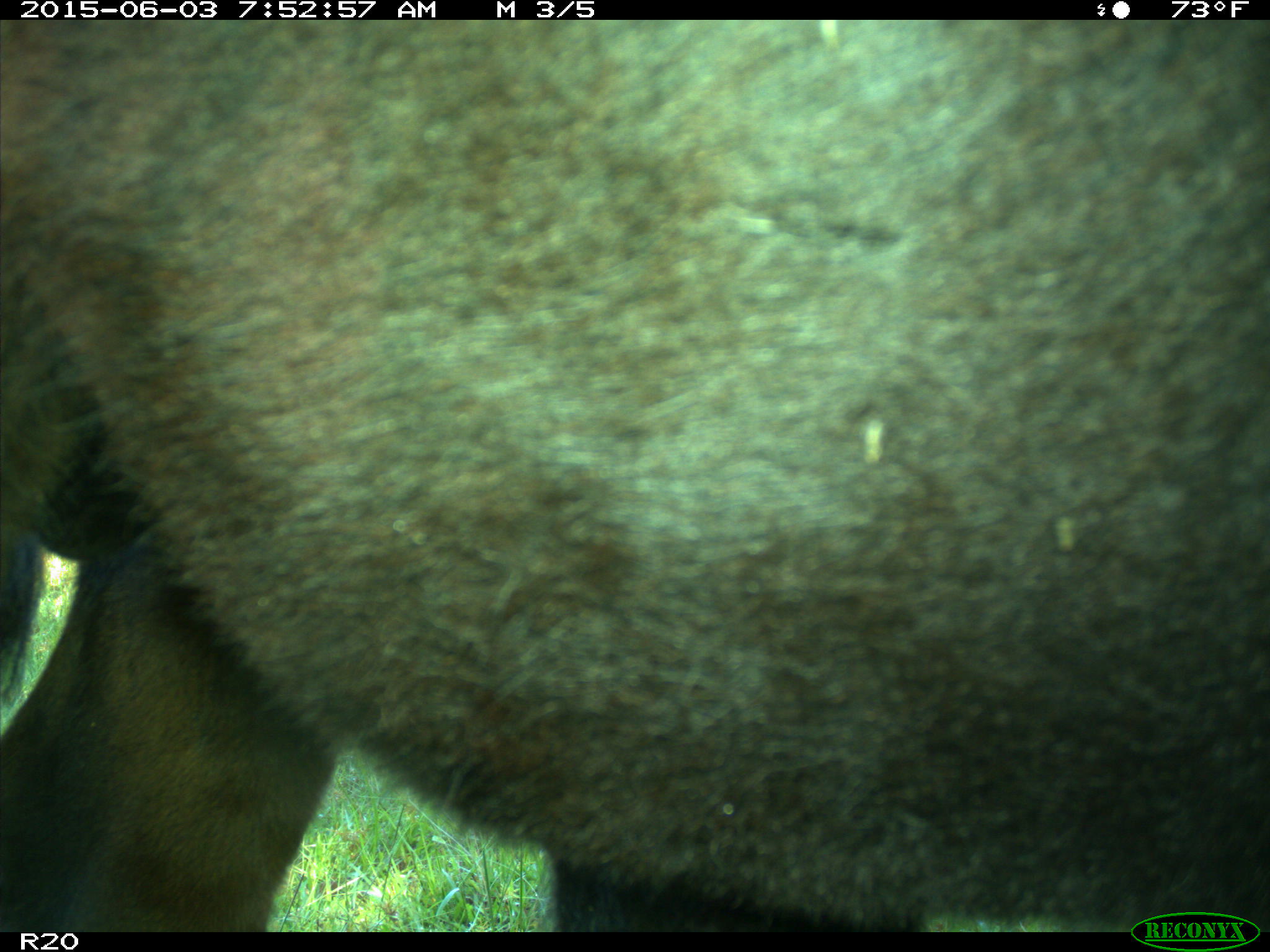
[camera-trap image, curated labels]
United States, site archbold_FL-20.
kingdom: Animalia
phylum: Chordata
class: Mammalia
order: Artiodactyla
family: Bovidae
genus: Bos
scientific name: Bos taurus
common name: domestic cow